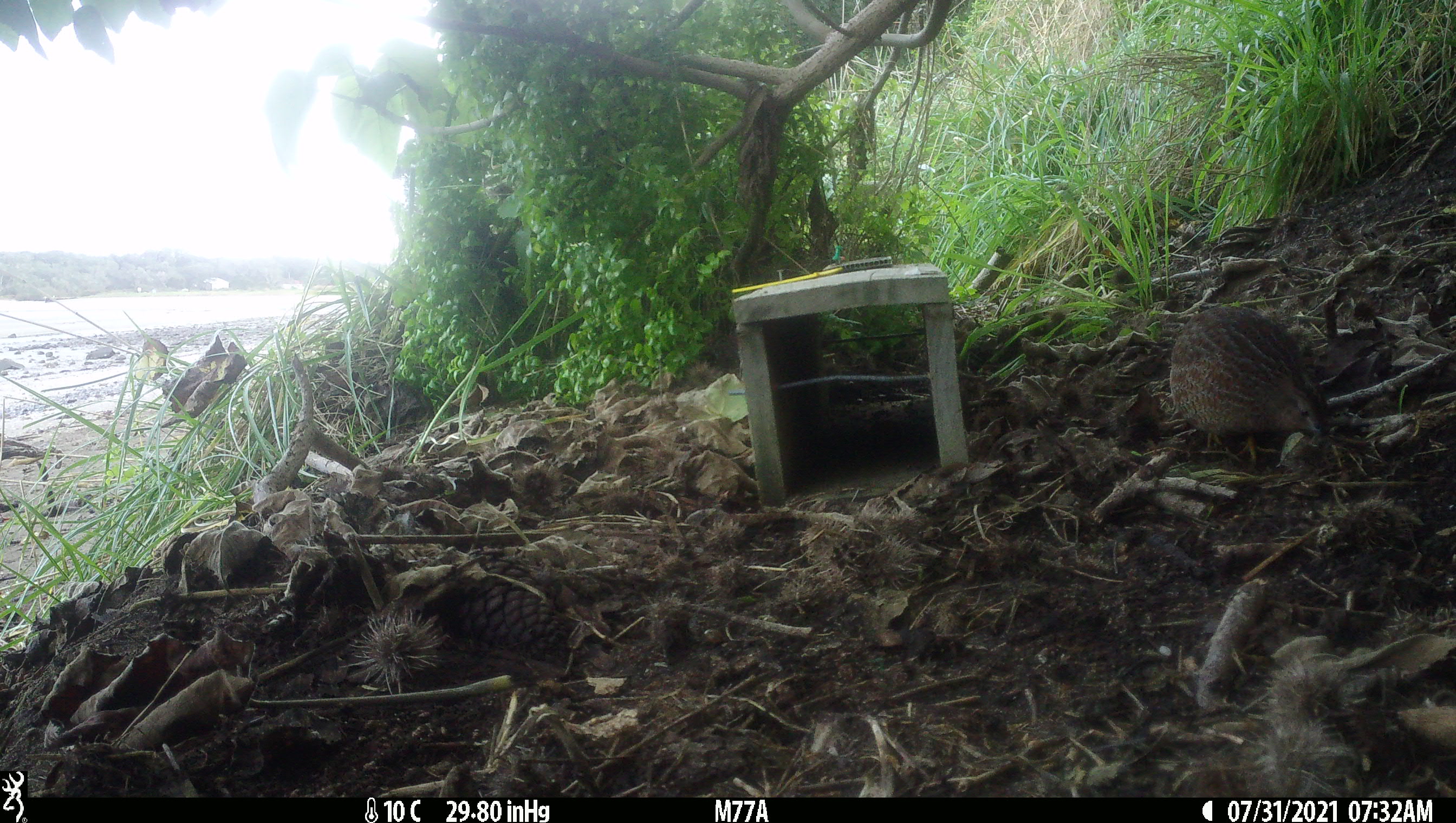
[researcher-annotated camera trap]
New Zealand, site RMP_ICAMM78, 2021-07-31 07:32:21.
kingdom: Animalia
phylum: Chordata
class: Aves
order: Galliformes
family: Phasianidae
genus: Synoicus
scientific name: Synoicus ypsilophorus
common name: brown quail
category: quail brown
Quail brown (brown quail) (Synoicus ypsilophorus).